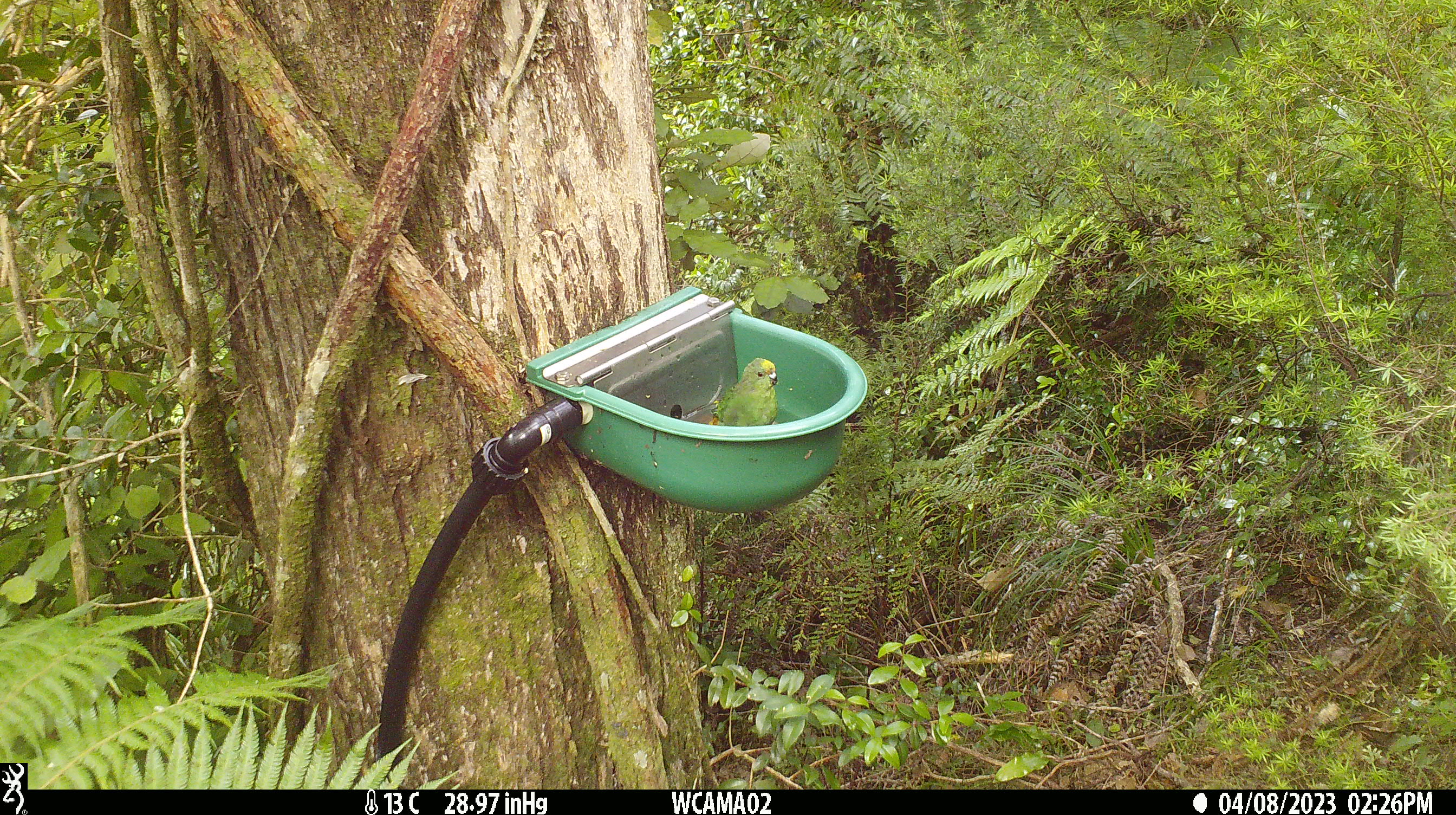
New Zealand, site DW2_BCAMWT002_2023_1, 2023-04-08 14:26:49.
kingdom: Animalia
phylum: Chordata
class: Aves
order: Psittaciformes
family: Psittaculidae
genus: Cyanoramphus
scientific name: Cyanoramphus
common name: parakeet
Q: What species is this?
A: Parakeet (Cyanoramphus).